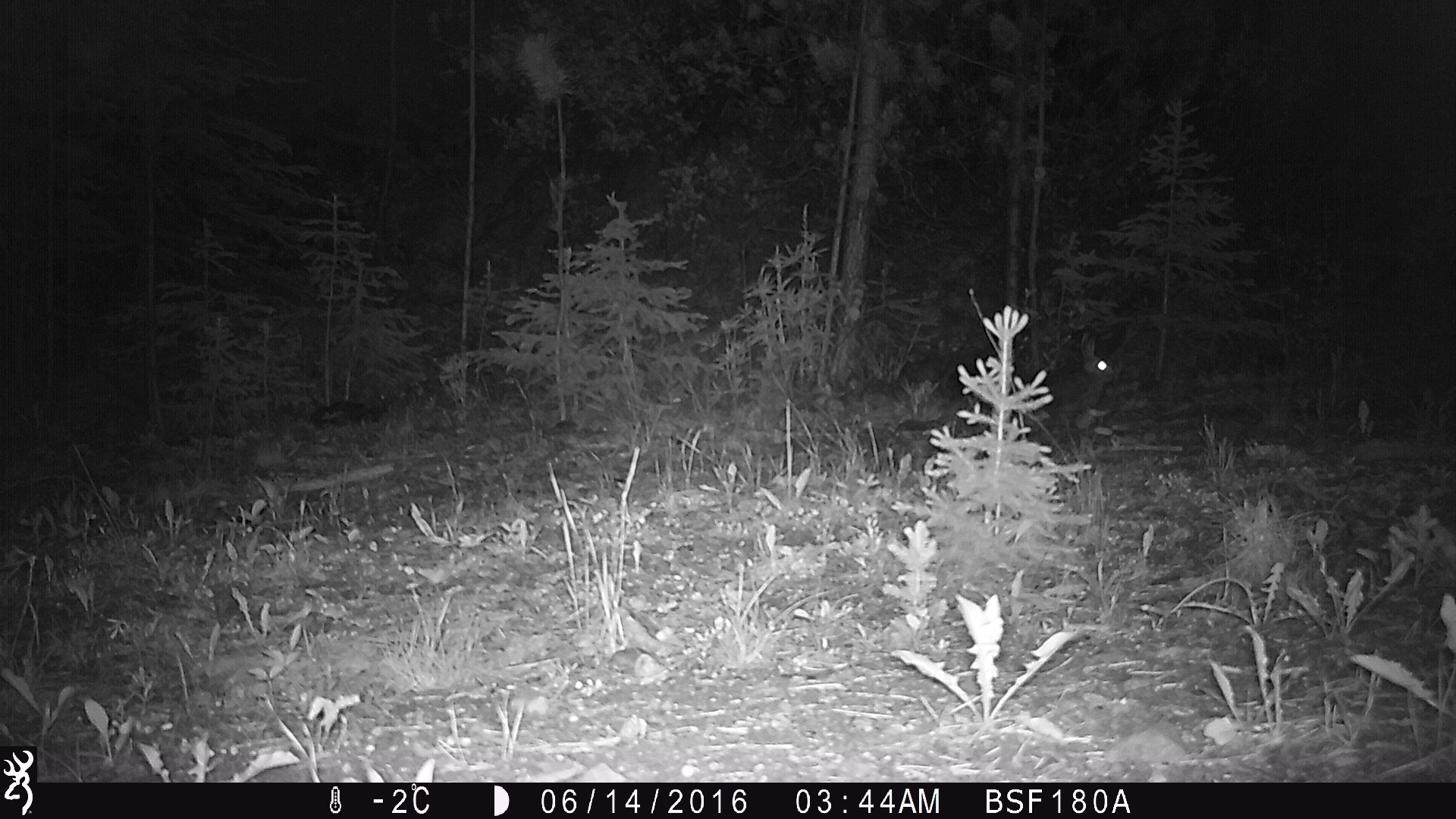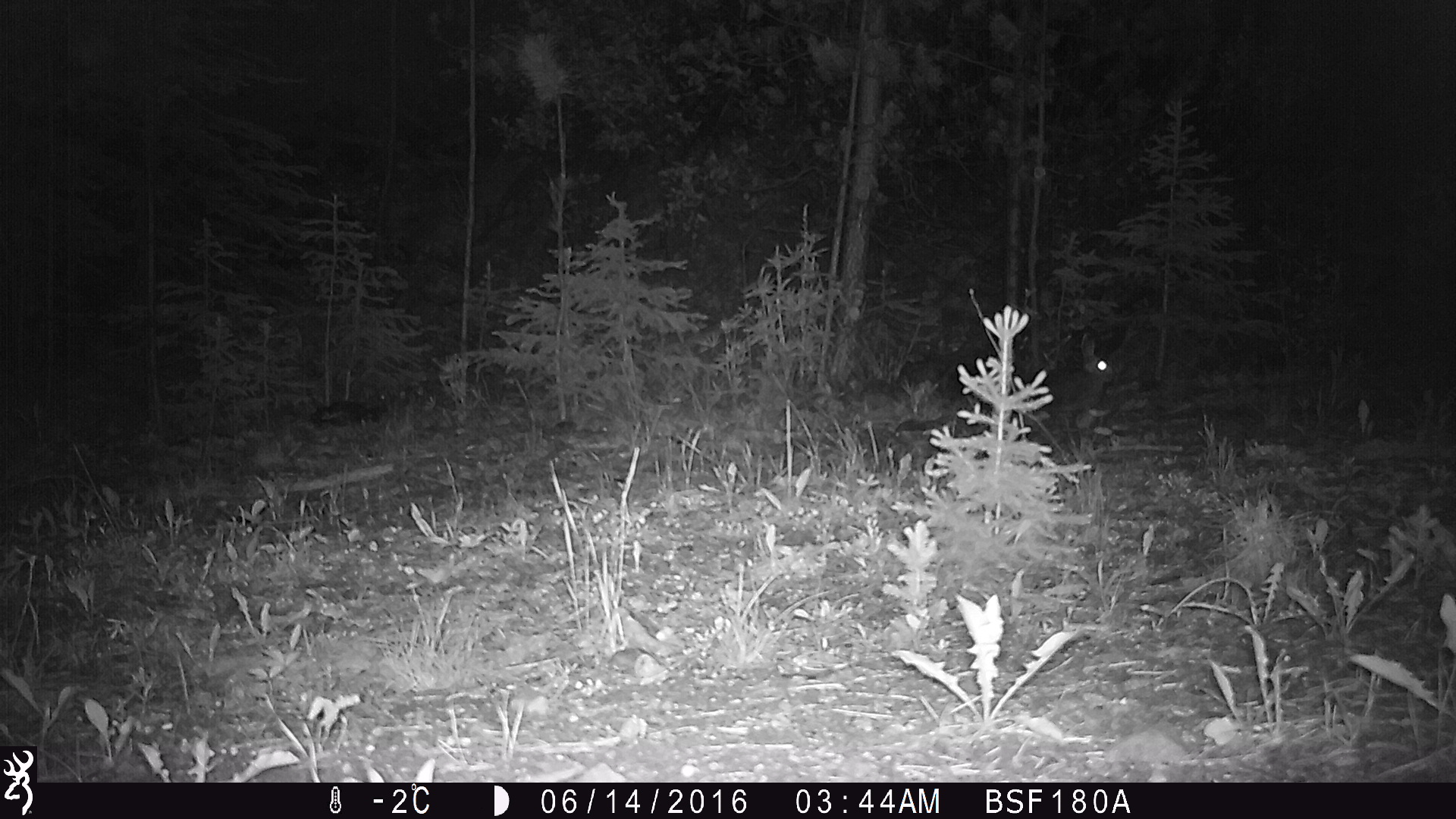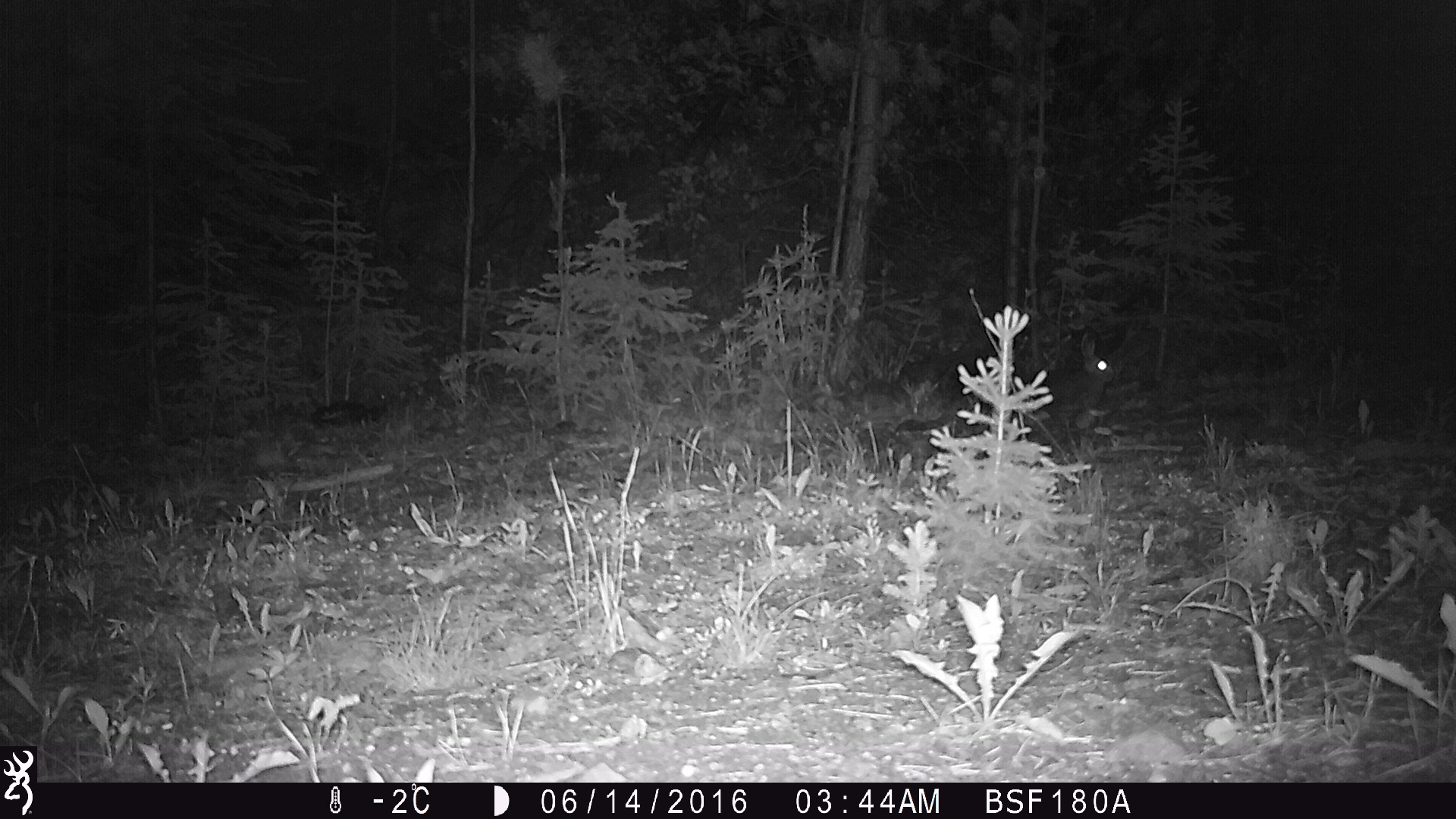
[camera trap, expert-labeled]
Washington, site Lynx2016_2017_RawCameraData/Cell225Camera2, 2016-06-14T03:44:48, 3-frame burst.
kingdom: Animalia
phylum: Chordata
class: Mammalia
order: Lagomorpha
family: Leporidae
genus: Lepus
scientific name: Lepus americanus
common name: snowshoe hare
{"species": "Lepus americanus (snowshoe hare)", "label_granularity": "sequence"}